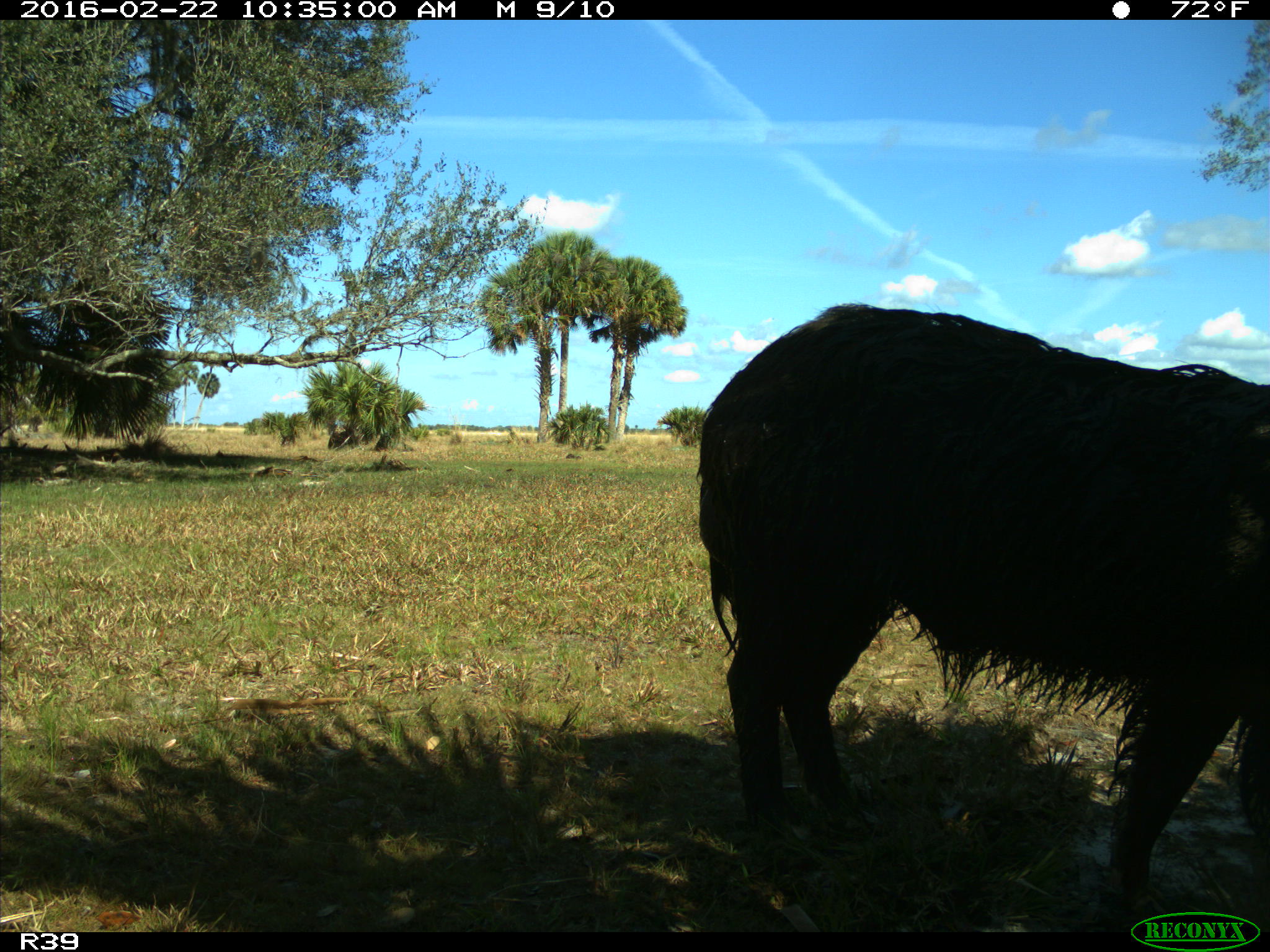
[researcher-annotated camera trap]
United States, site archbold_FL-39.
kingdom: Animalia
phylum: Chordata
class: Mammalia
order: Artiodactyla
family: Suidae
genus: Sus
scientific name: Sus scrofa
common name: wild boar